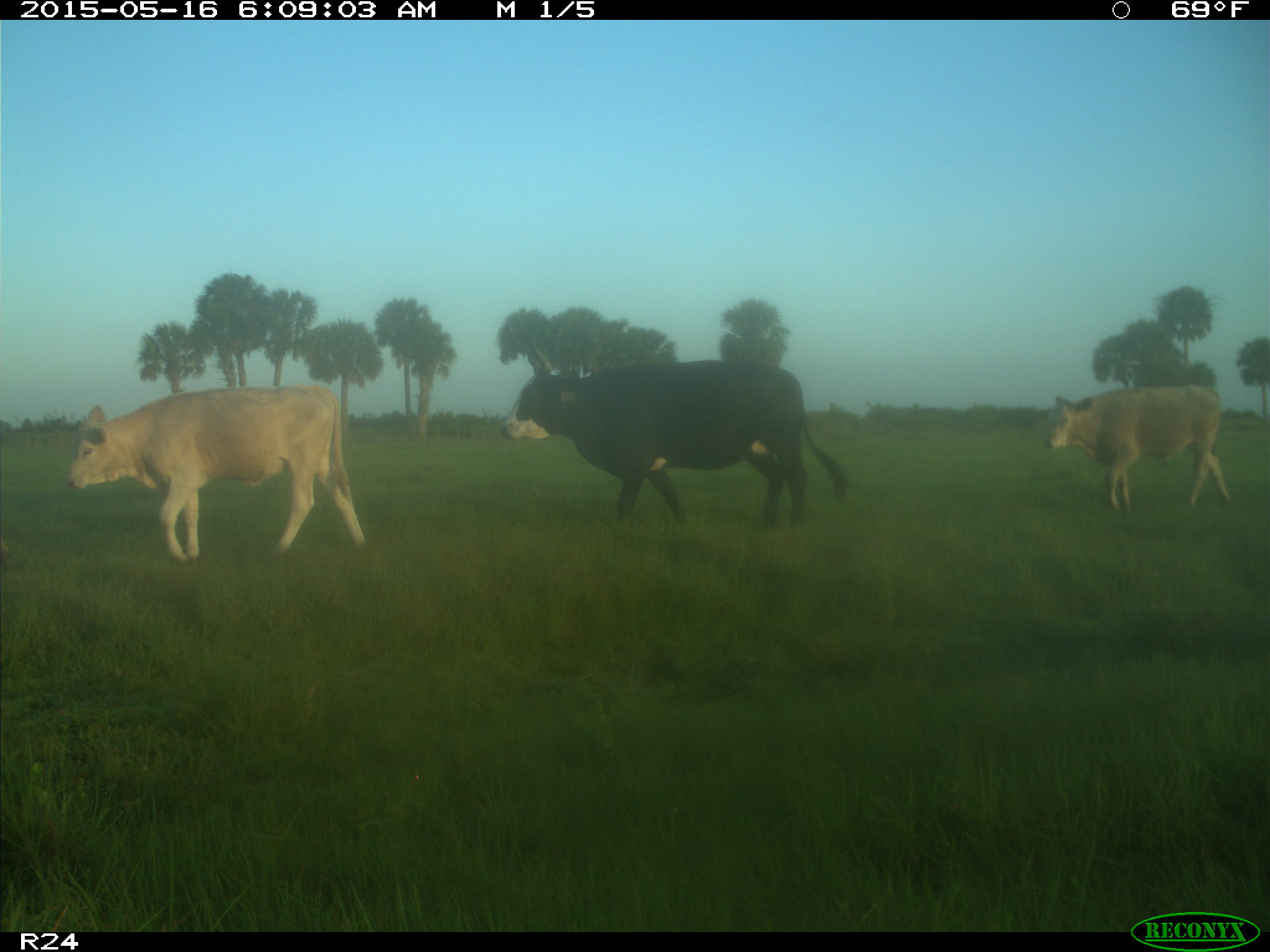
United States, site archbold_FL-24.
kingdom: Animalia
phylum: Chordata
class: Mammalia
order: Artiodactyla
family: Bovidae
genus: Bos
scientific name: Bos taurus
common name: domestic cow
Bos taurus (domestic cow).